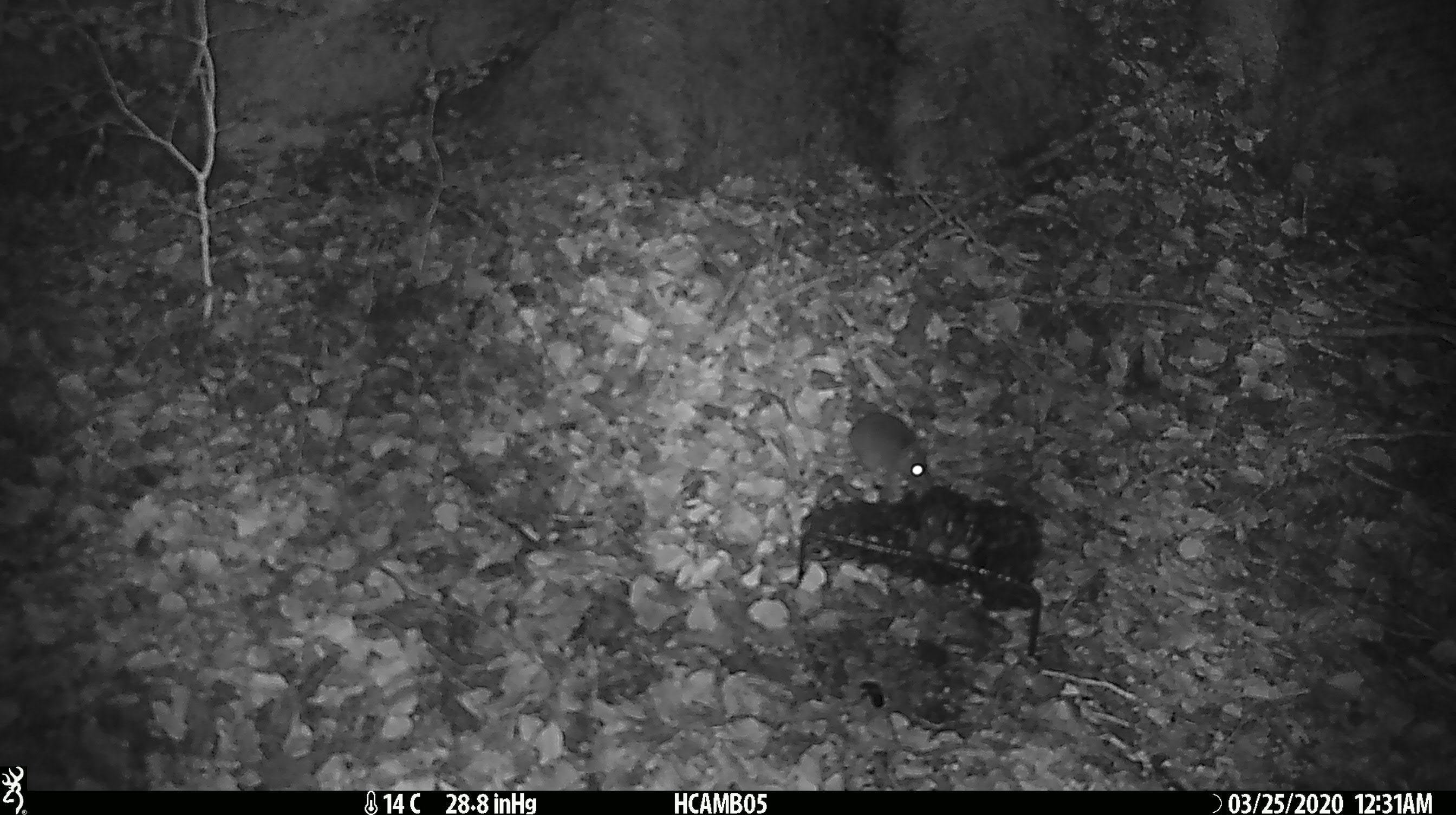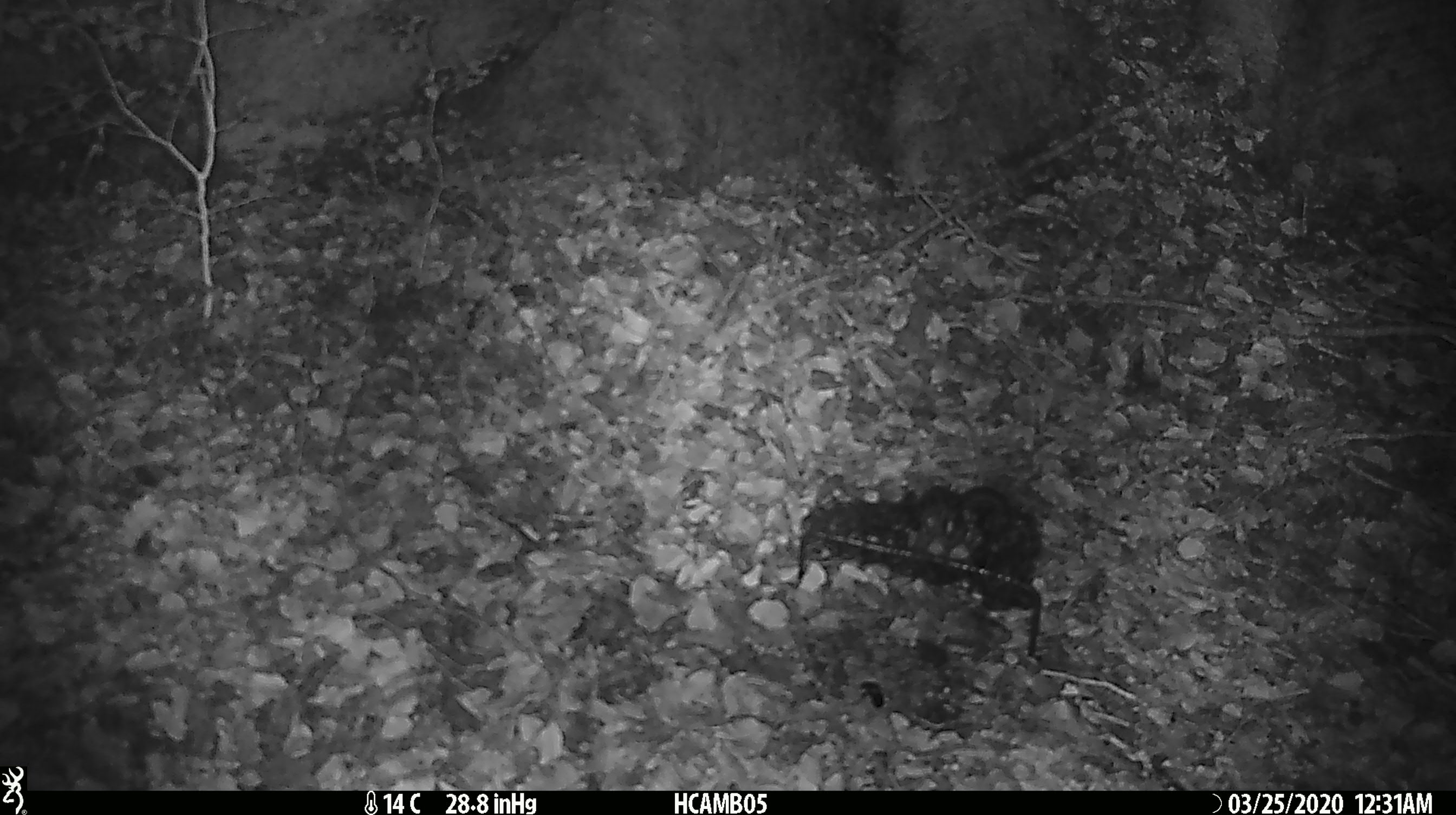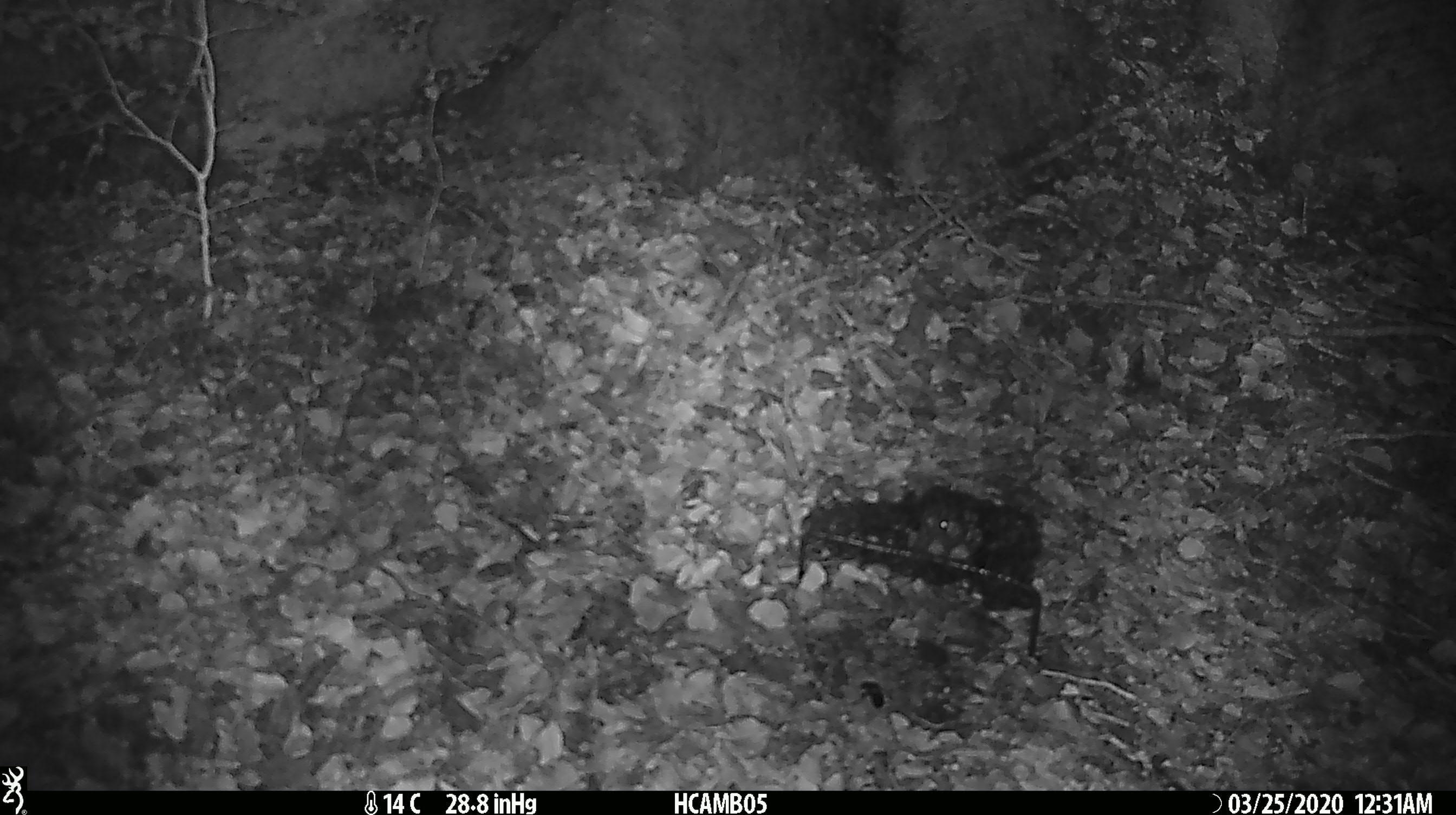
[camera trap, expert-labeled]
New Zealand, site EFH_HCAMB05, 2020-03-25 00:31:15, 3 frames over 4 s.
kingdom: Animalia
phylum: Chordata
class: Mammalia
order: Rodentia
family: Muridae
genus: Mus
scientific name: Mus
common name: mouse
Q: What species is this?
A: Mouse (Mus).